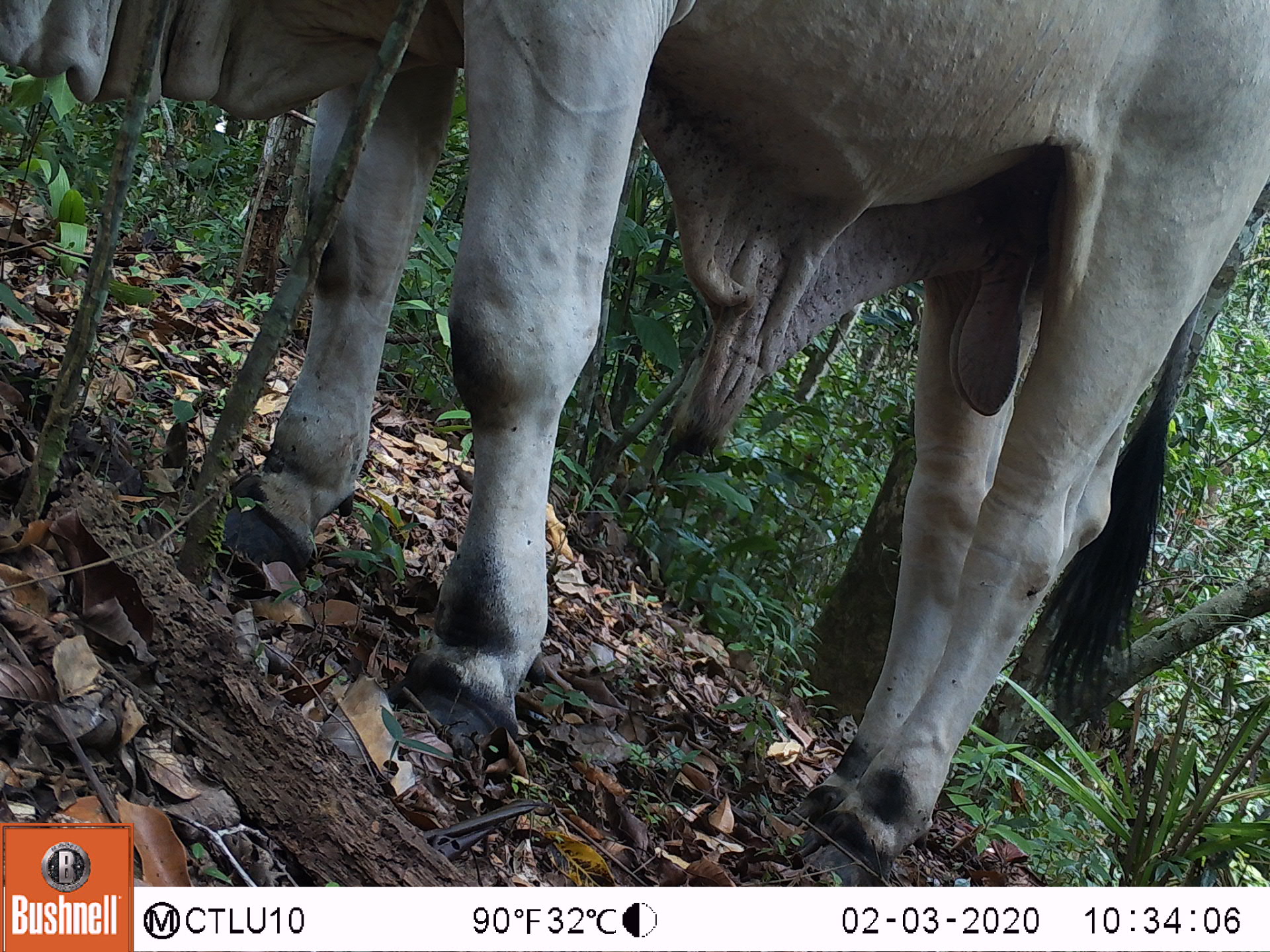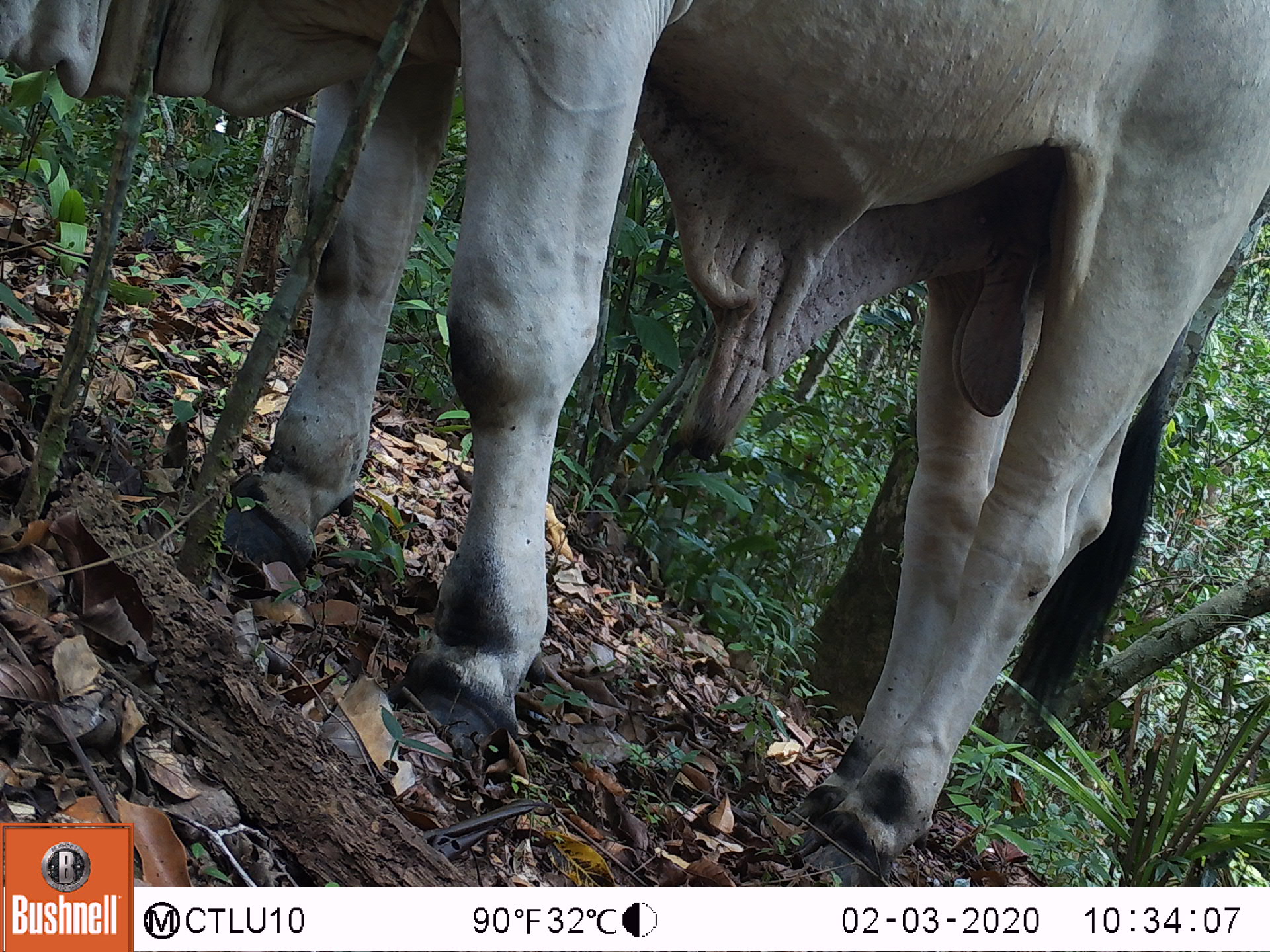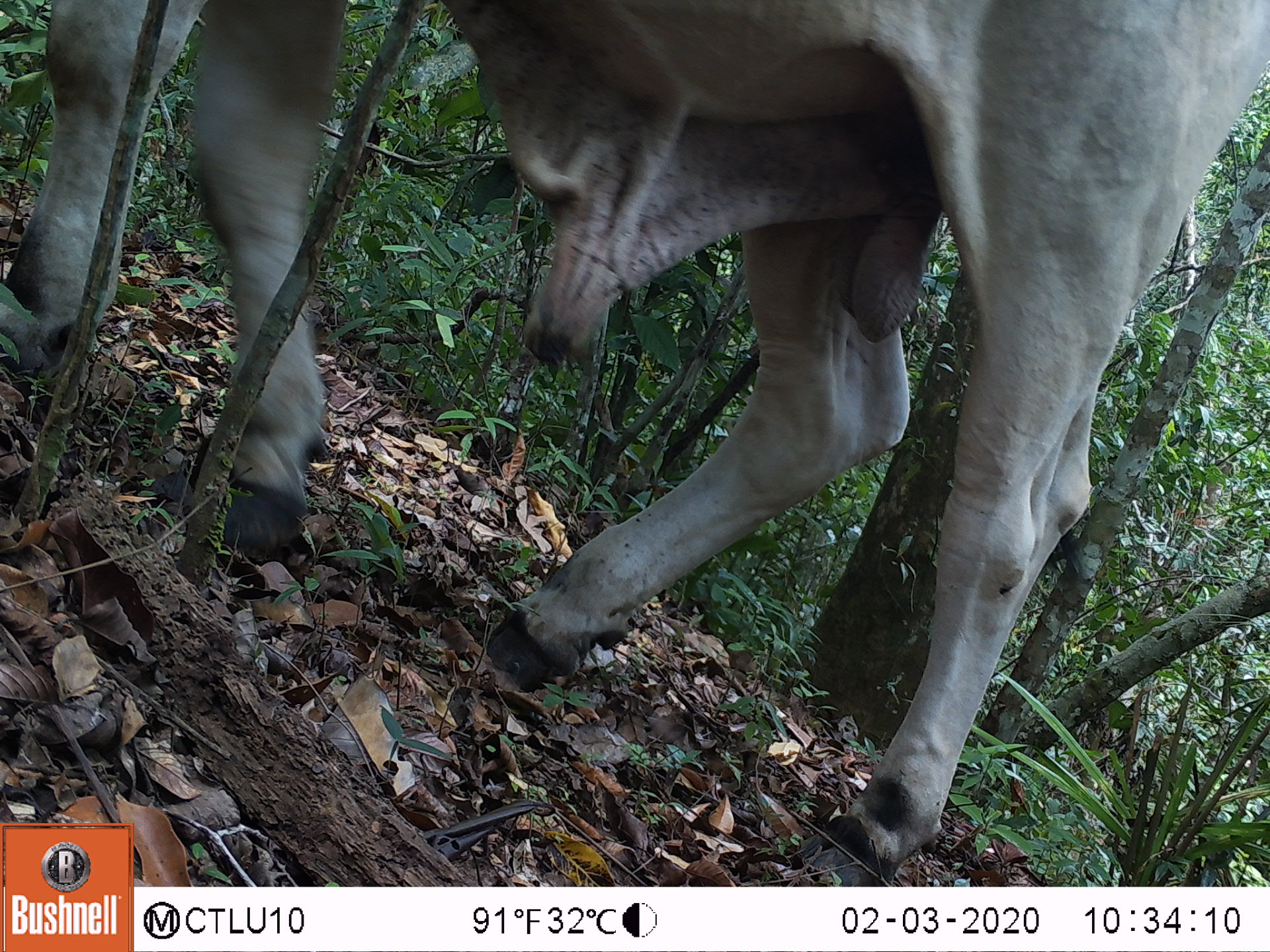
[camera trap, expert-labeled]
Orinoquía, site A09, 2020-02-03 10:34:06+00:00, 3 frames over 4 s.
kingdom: Animalia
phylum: Chordata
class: Mammalia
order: Artiodactyla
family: Bovidae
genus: Bos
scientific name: Bos taurus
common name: cow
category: cattle